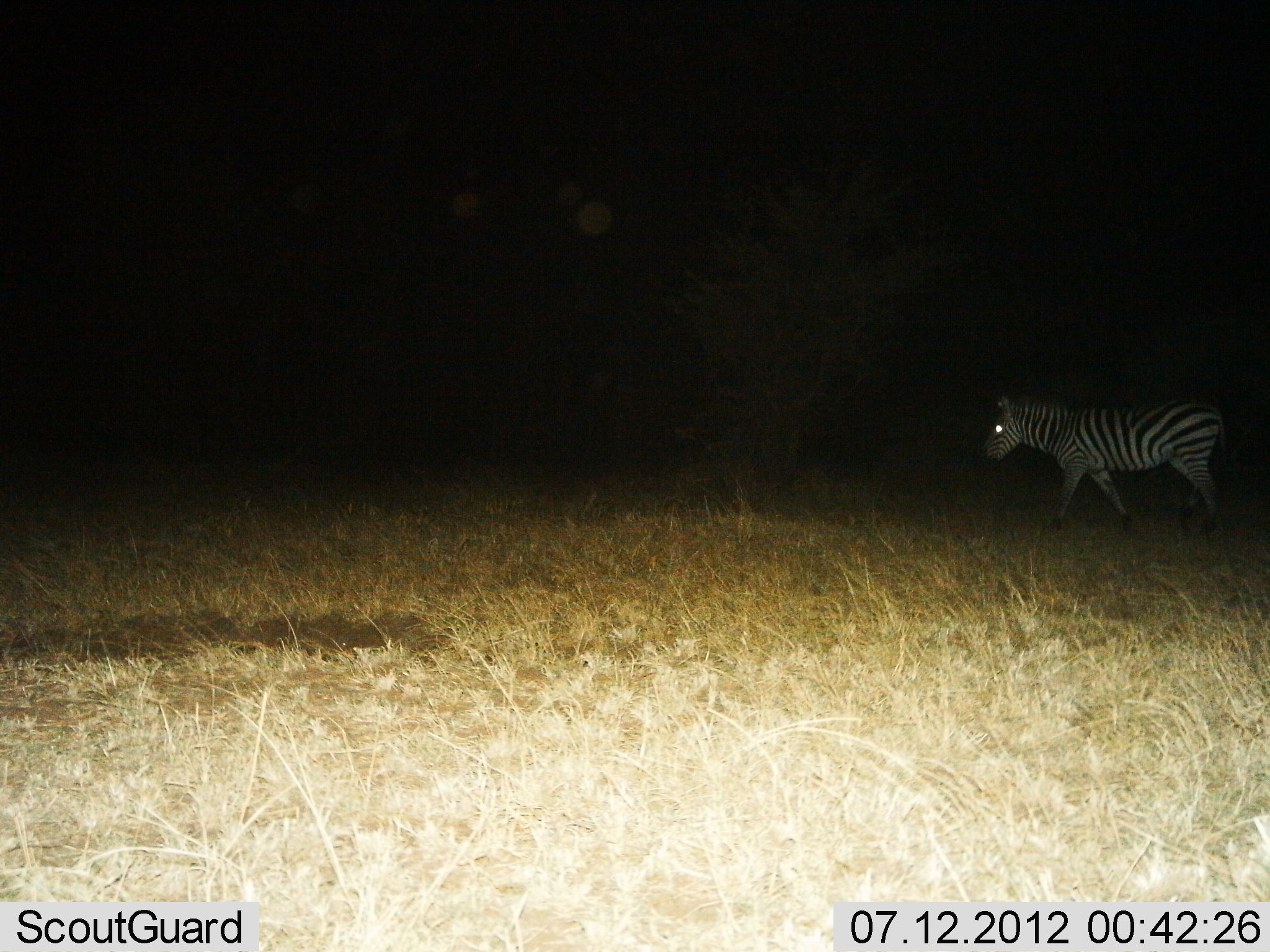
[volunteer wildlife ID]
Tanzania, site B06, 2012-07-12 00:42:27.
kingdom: Animalia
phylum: Chordata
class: Mammalia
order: Perissodactyla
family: Equidae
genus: Equus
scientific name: Equus quagga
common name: plains zebra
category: zebra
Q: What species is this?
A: Zebra (plains zebra) (Equus quagga).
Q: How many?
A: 1.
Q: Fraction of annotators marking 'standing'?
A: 20%.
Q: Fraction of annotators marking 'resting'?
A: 0%.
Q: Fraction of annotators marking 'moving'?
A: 90%.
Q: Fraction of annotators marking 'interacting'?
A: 0%.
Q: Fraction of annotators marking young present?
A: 0%.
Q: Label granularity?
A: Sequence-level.